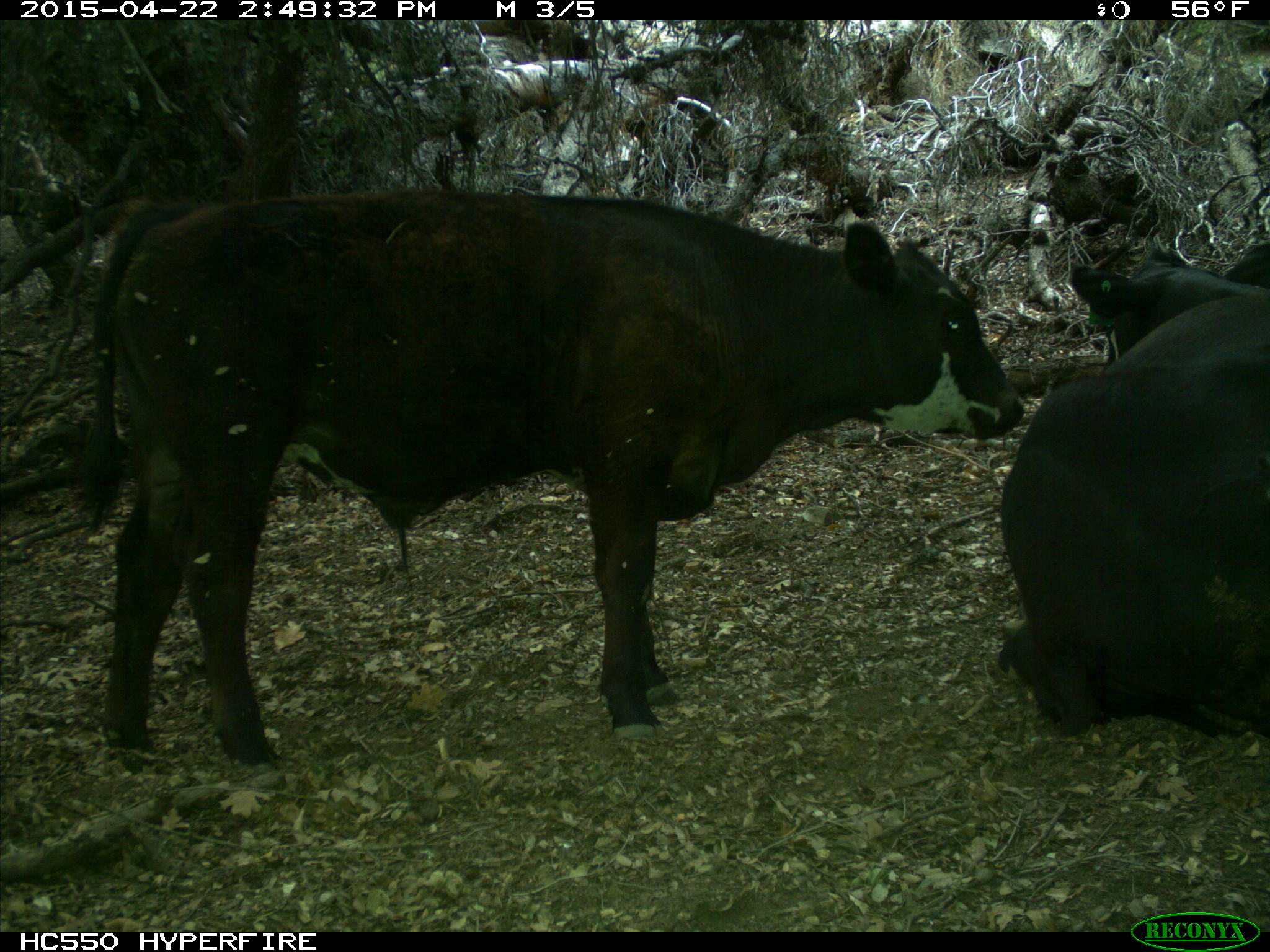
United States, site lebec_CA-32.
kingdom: Animalia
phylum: Chordata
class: Mammalia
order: Artiodactyla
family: Bovidae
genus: Bos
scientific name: Bos taurus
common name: domestic cow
Bos taurus (domestic cow).